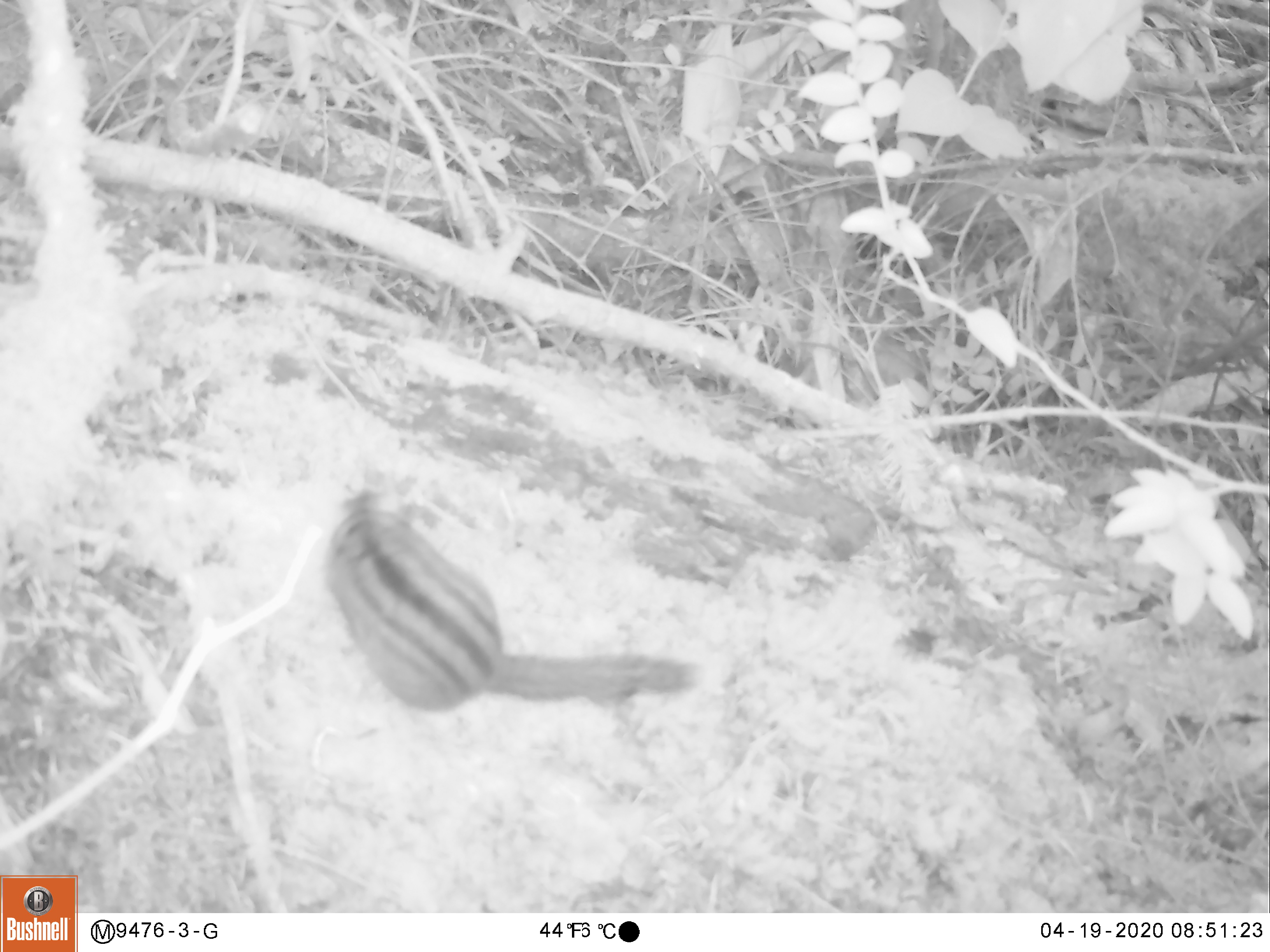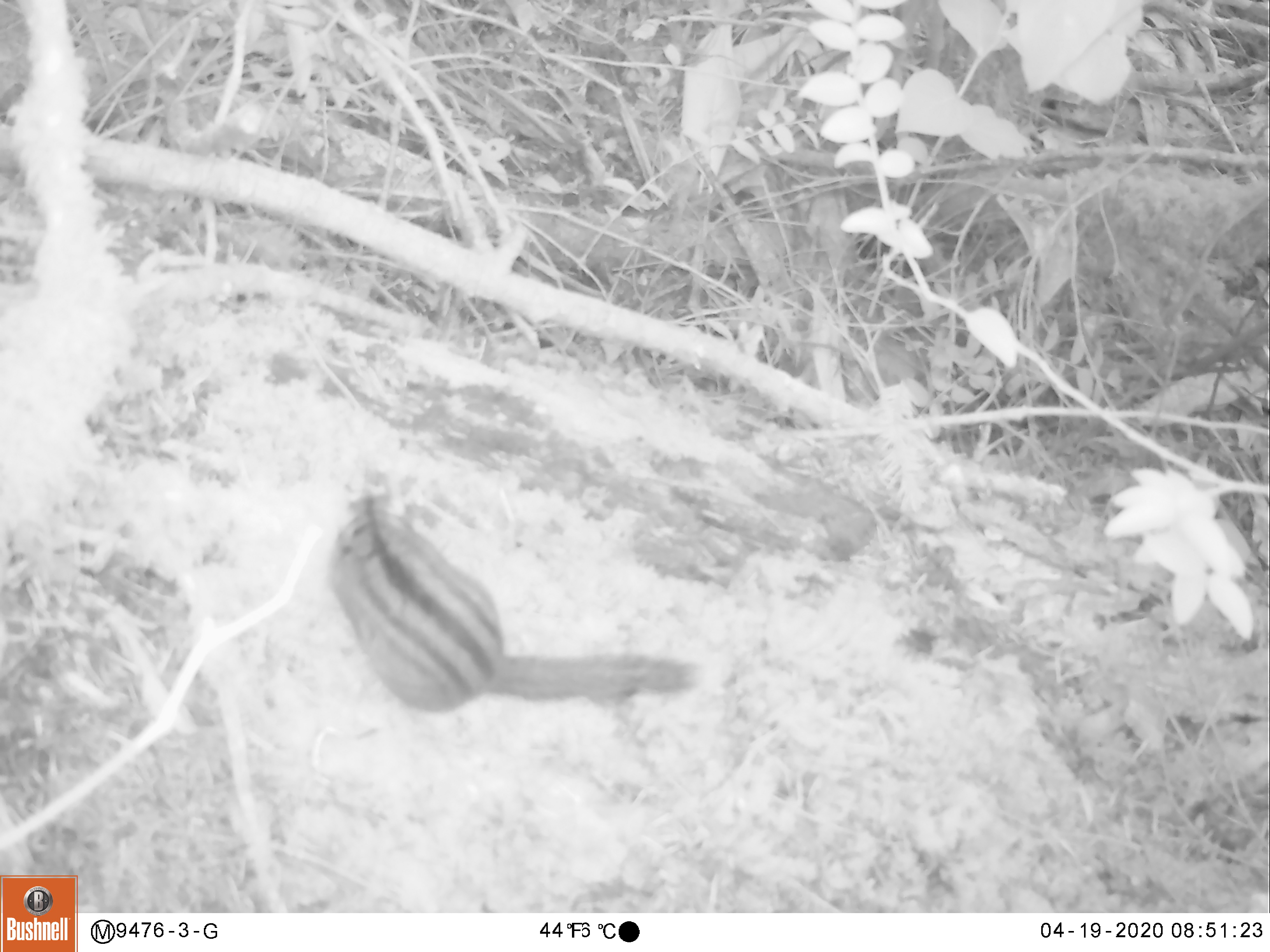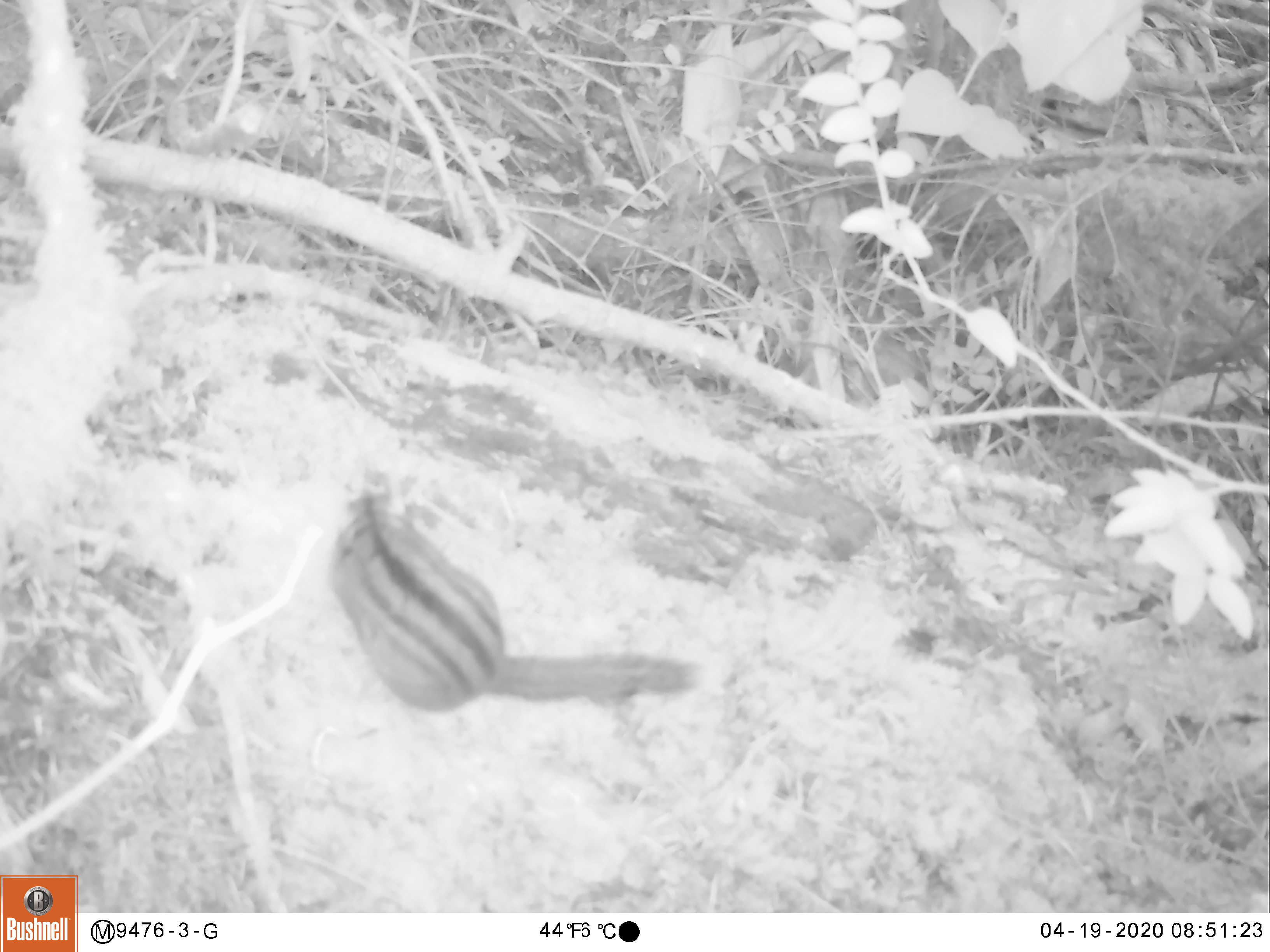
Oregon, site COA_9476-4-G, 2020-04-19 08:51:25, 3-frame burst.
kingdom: Animalia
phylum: Chordata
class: Mammalia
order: Rodentia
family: Sciuridae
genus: Neotamias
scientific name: Neotamias townsendii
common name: townsend's chipmunk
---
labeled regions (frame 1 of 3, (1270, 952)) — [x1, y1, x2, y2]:
townsend's chipmunk: [314, 494, 704, 727]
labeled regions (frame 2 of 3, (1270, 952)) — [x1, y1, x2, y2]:
townsend's chipmunk: [329, 490, 699, 730]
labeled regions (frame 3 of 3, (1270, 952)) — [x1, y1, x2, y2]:
townsend's chipmunk: [314, 485, 708, 728]